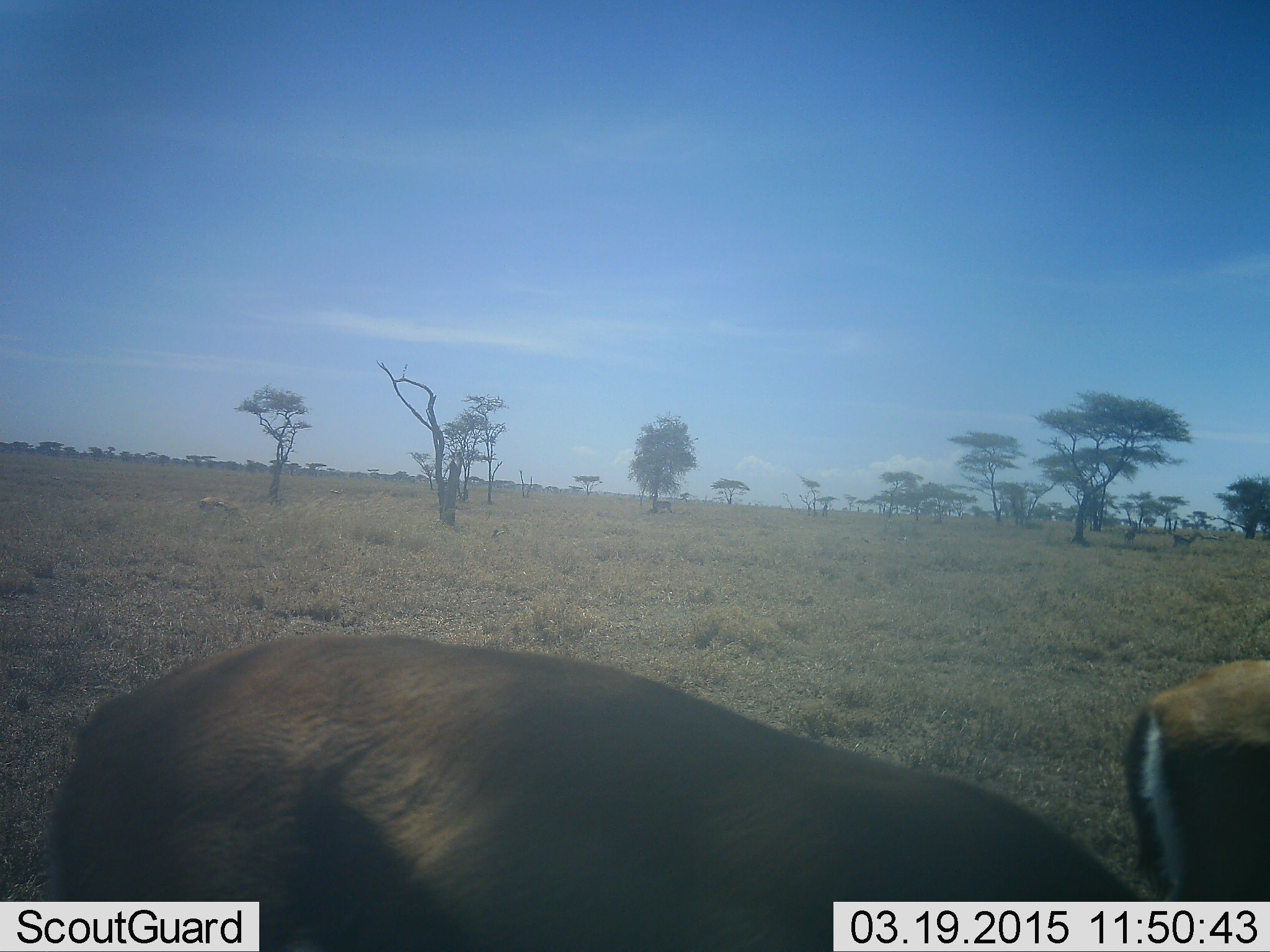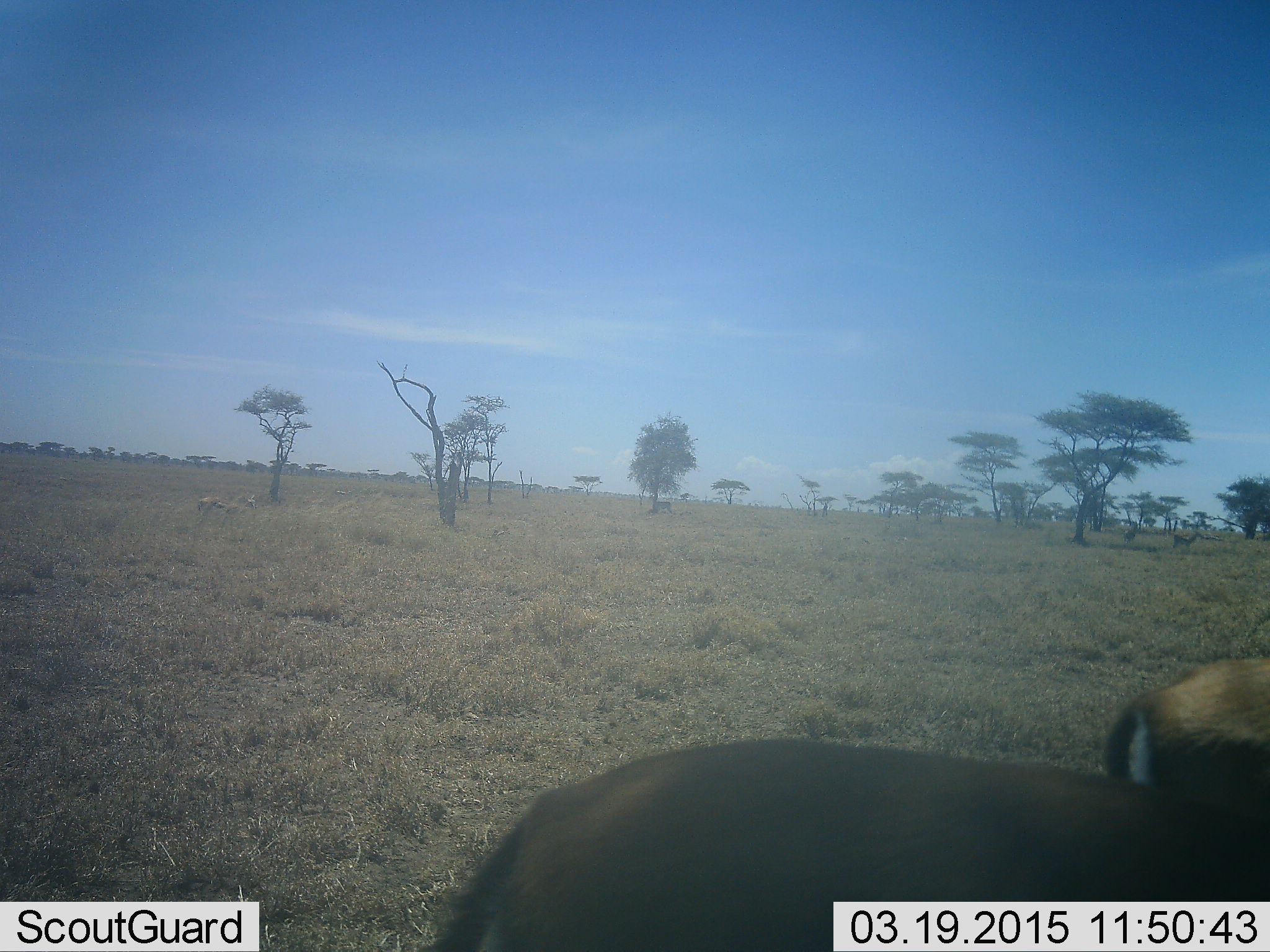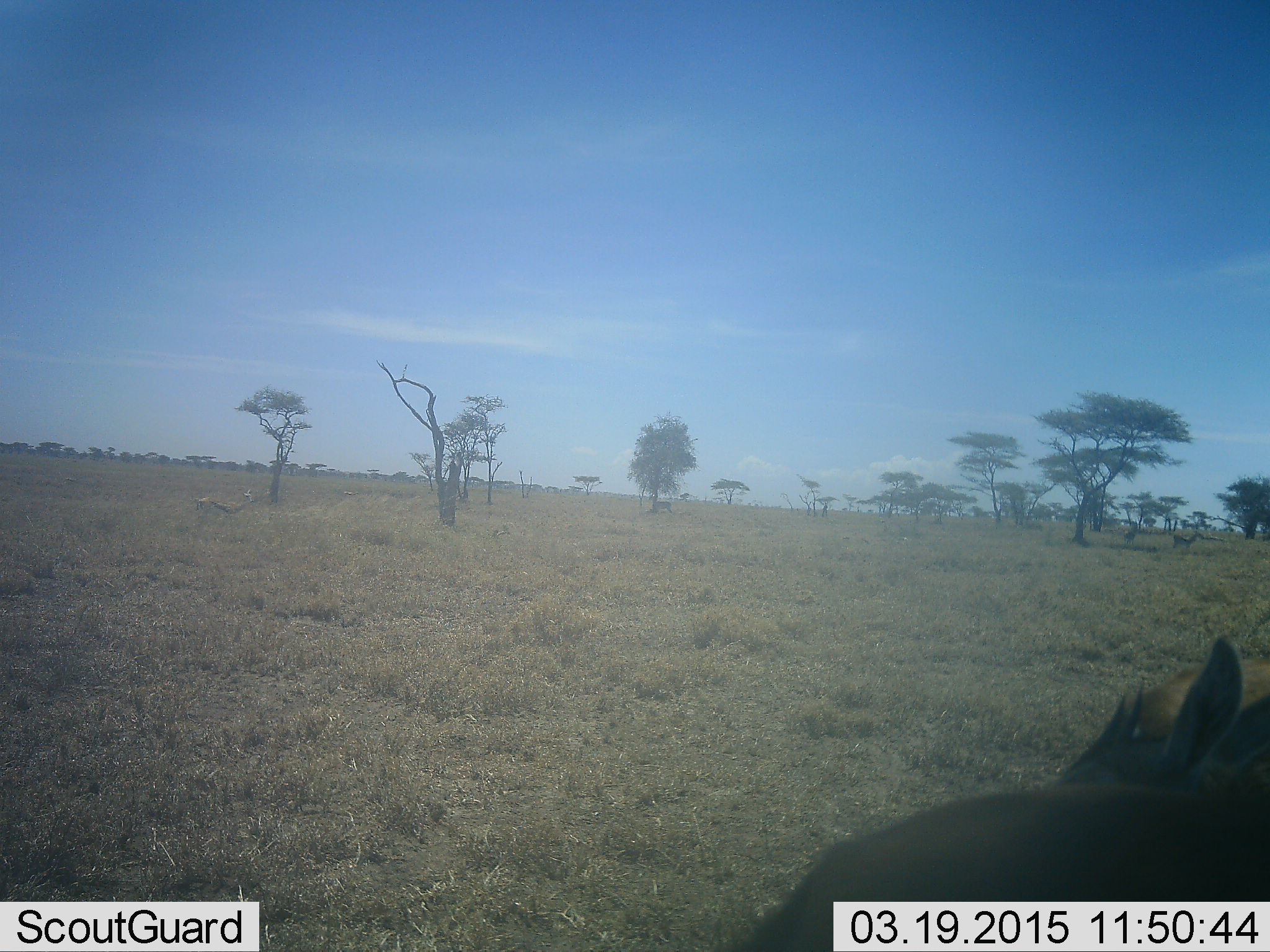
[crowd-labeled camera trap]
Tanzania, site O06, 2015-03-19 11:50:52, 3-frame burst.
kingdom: Animalia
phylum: Chordata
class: Mammalia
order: Artiodactyla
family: Bovidae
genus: Eudorcas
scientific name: Eudorcas thomsonii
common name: thomson's gazelle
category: gazellethomsons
Gazellethomsons (thomson's gazelle) (Eudorcas thomsonii), count 4. Behavior (volunteer vote fractions): standing 80%, resting 0%, moving 70%, interacting 0%. Young present (vote fraction): 0%. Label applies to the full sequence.